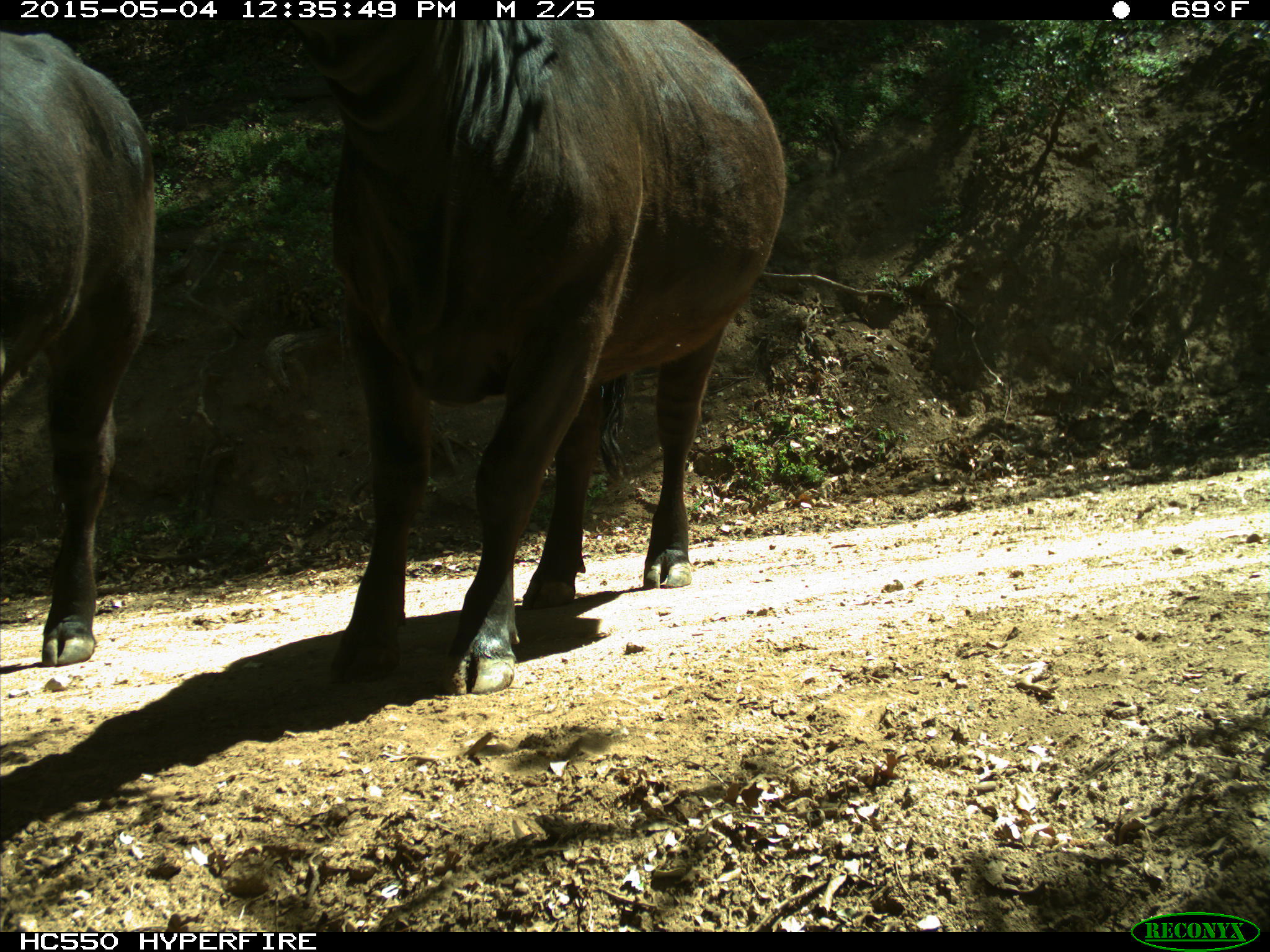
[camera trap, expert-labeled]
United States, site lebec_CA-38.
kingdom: Animalia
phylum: Chordata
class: Mammalia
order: Artiodactyla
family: Bovidae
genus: Bos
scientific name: Bos taurus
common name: domestic cow